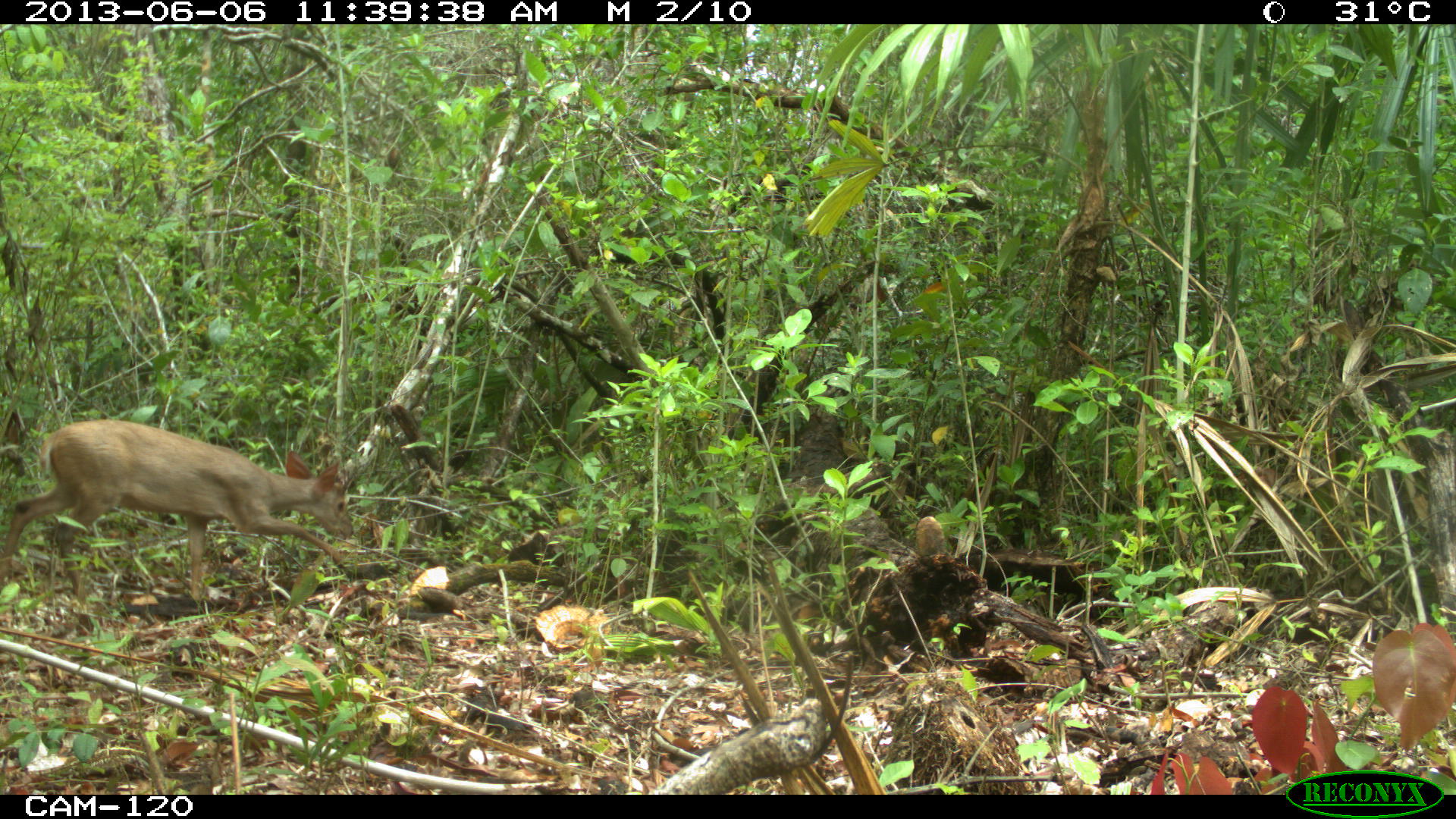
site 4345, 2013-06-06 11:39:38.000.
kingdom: Animalia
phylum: Chordata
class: Mammalia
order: Artiodactyla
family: Cervidae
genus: Odocoileus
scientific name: Odocoileus pandora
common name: yucatán brown brocket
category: mazama pandora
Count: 1.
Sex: female.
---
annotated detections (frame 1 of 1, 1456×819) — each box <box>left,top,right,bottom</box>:
mazama pandora: <box>0,413,356,602</box>